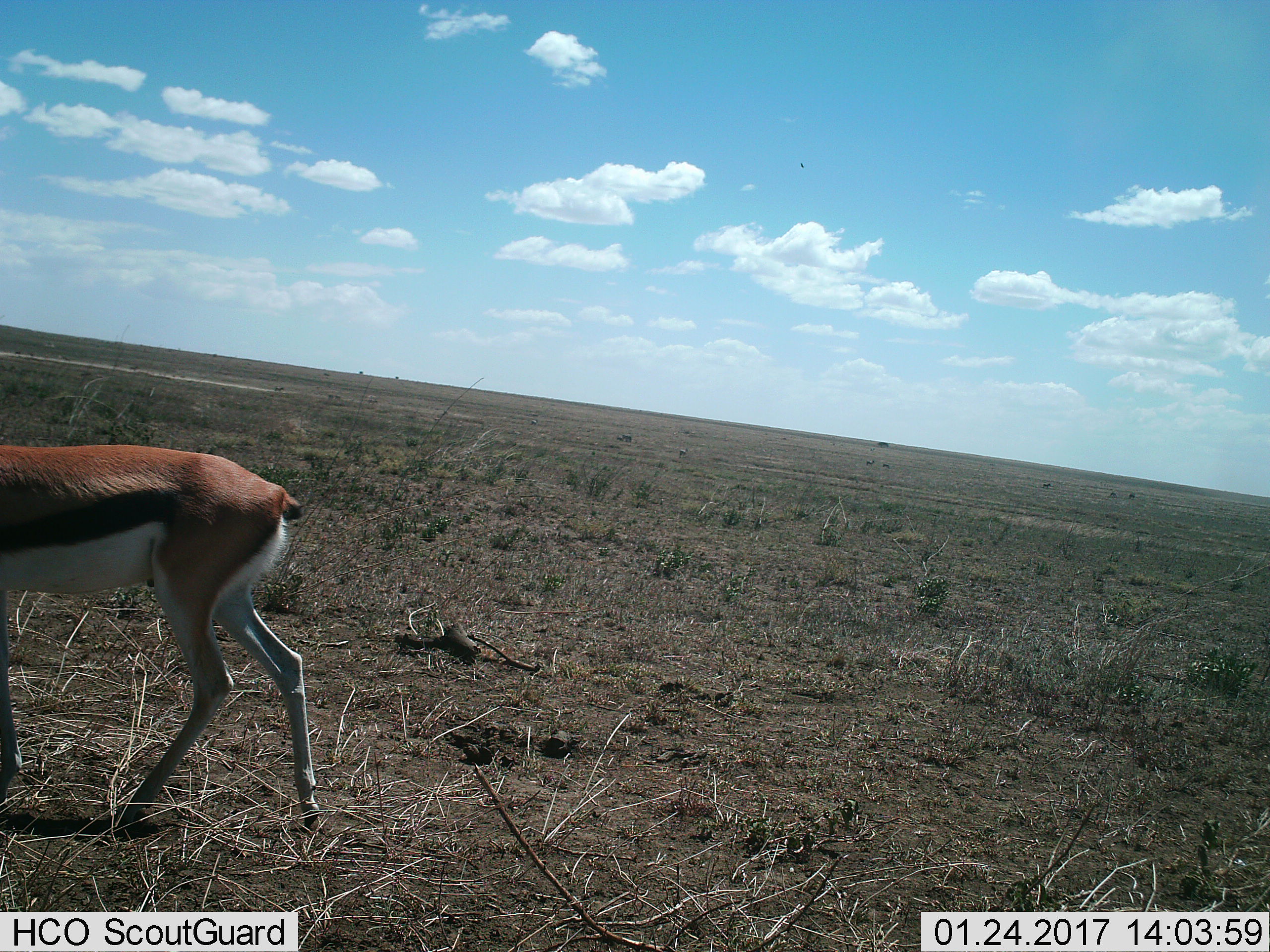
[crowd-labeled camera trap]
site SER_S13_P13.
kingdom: Animalia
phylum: Chordata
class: Mammalia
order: Artiodactyla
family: Bovidae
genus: Eudorcas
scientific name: Eudorcas thomsonii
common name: thomson's gazelle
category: gazellethomsons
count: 1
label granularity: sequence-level